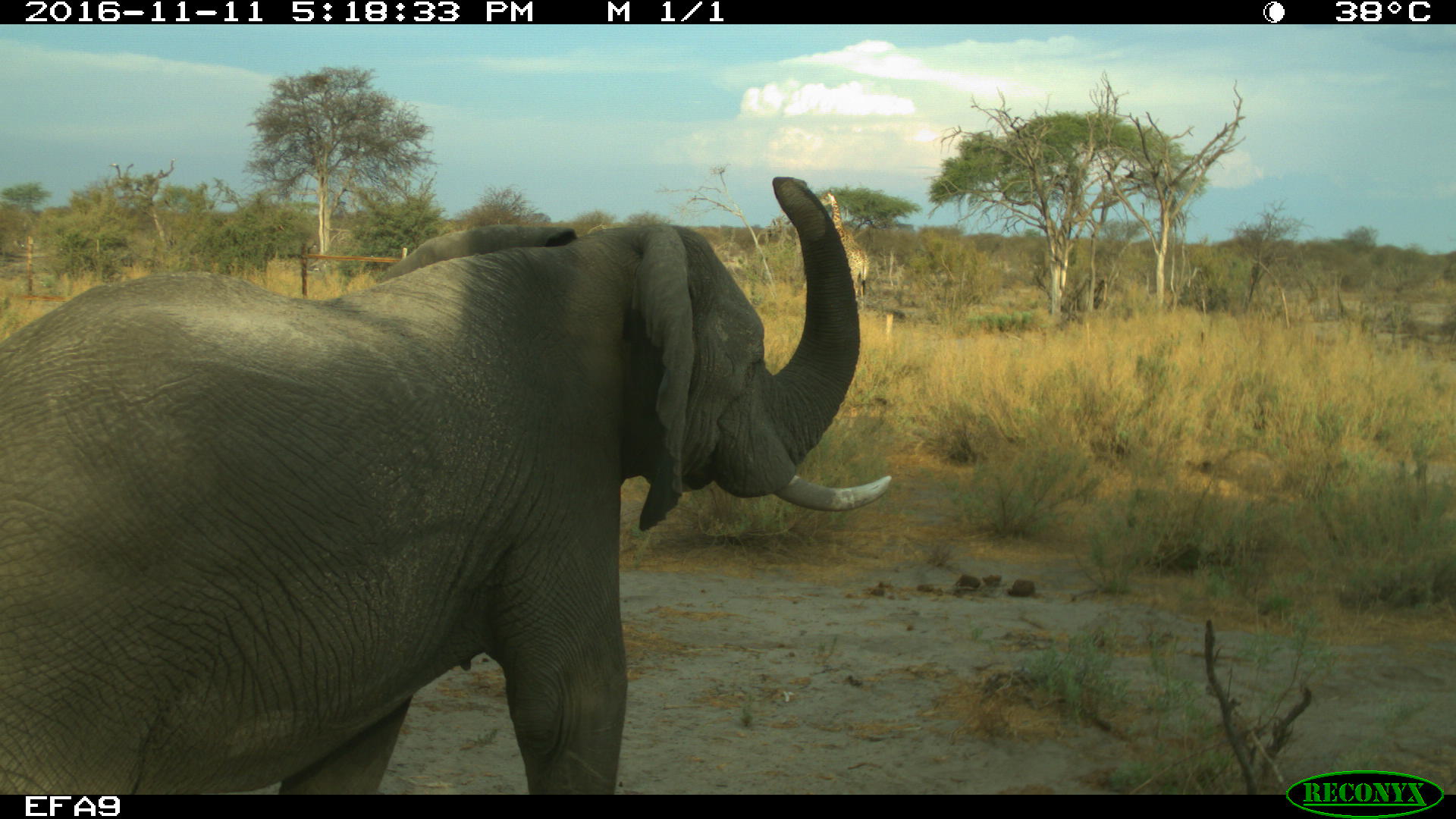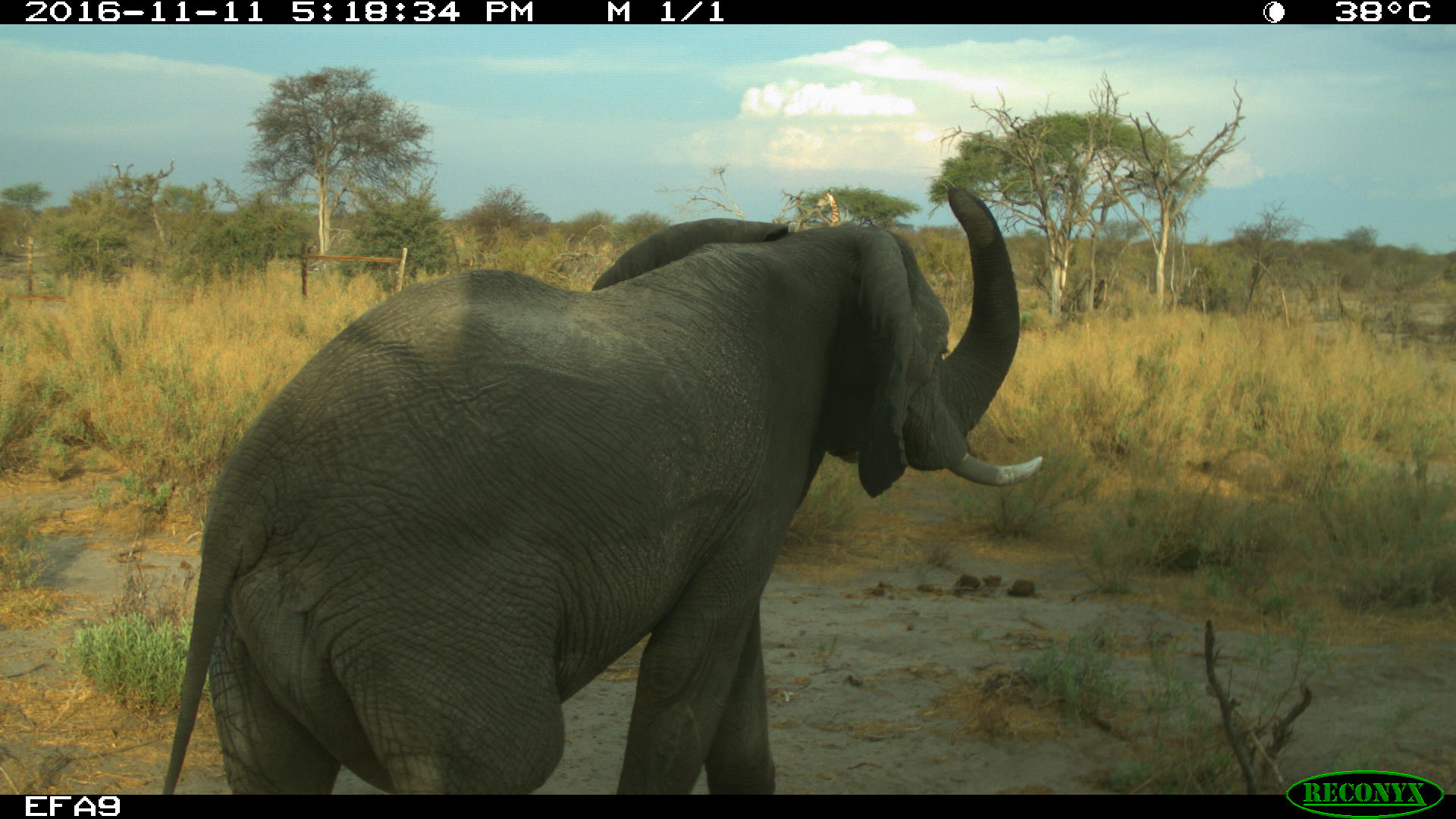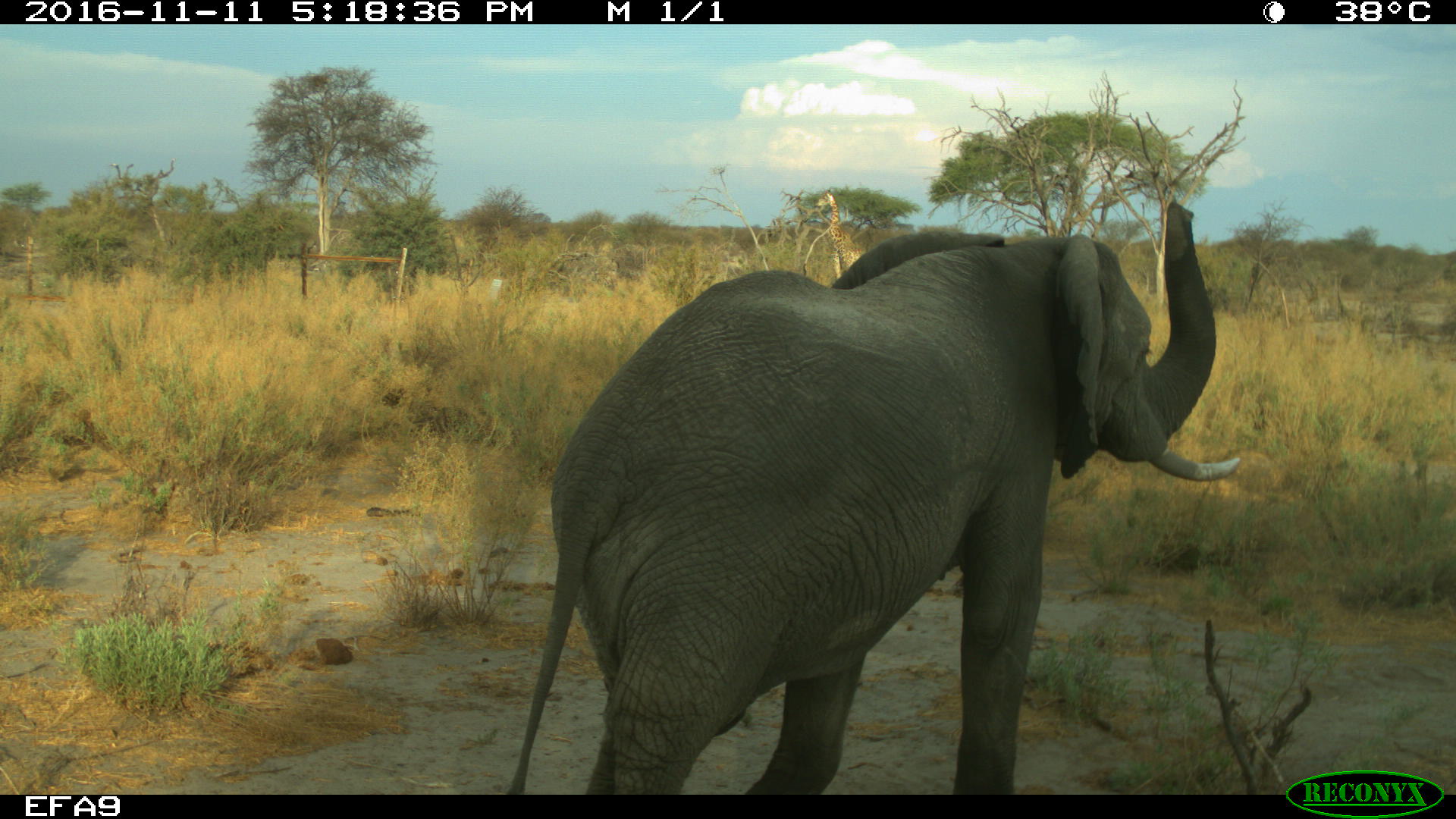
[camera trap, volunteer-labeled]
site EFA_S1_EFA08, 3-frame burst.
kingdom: Animalia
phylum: Chordata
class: Mammalia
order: Proboscidea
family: Elephantidae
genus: Loxodonta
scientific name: Loxodonta africana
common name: african bush elephant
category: elephant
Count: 1.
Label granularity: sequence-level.